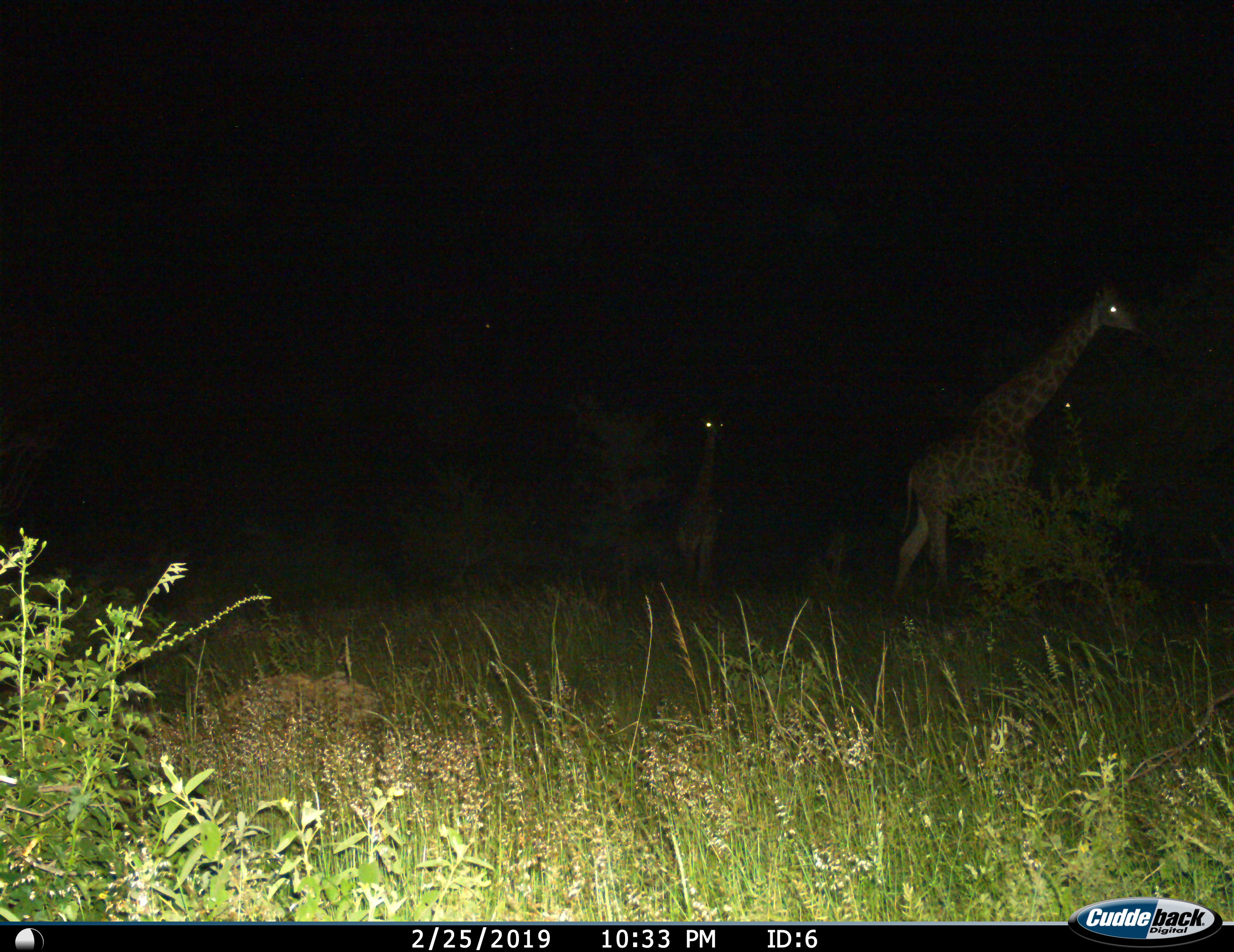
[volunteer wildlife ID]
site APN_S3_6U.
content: unidentified animal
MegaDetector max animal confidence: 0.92